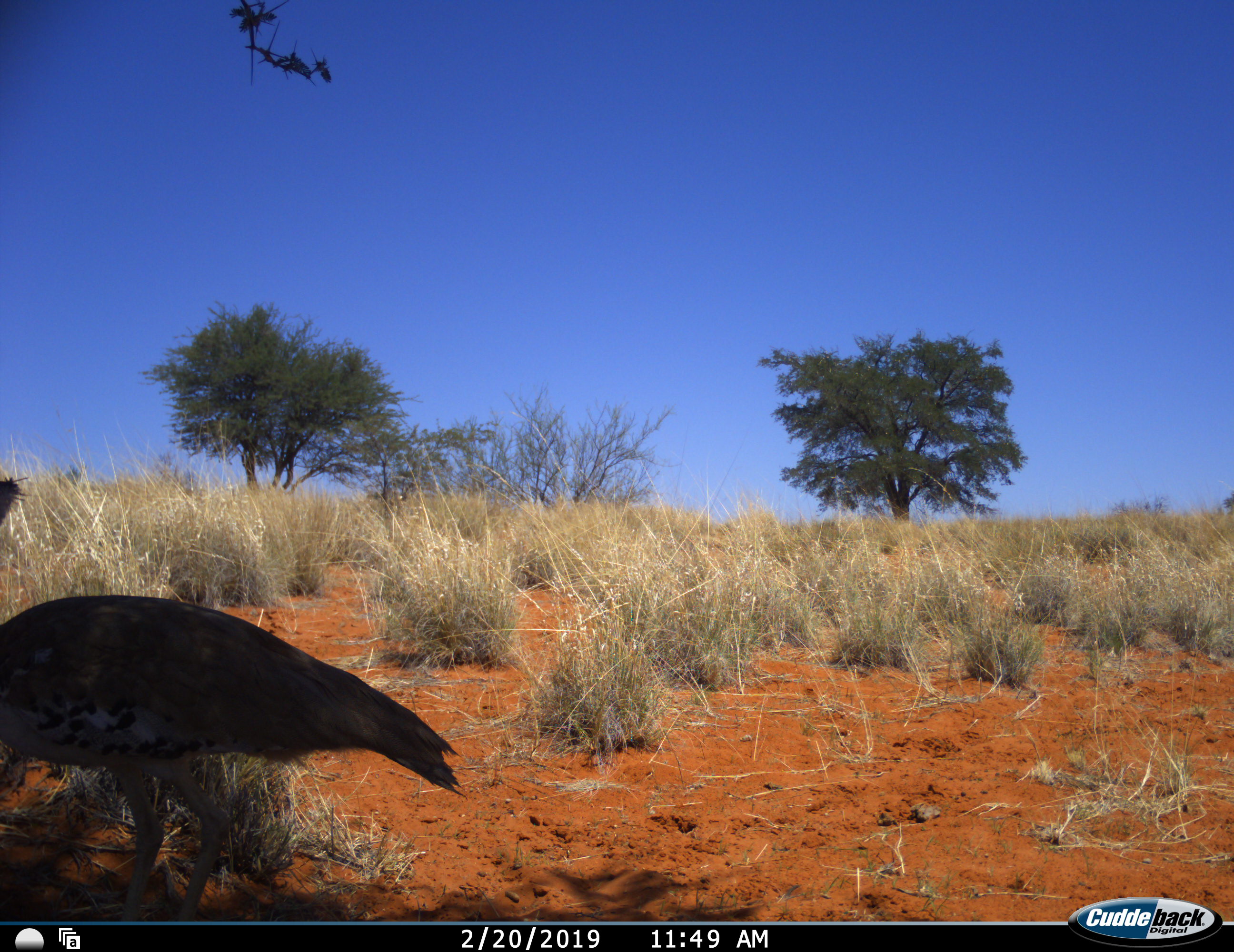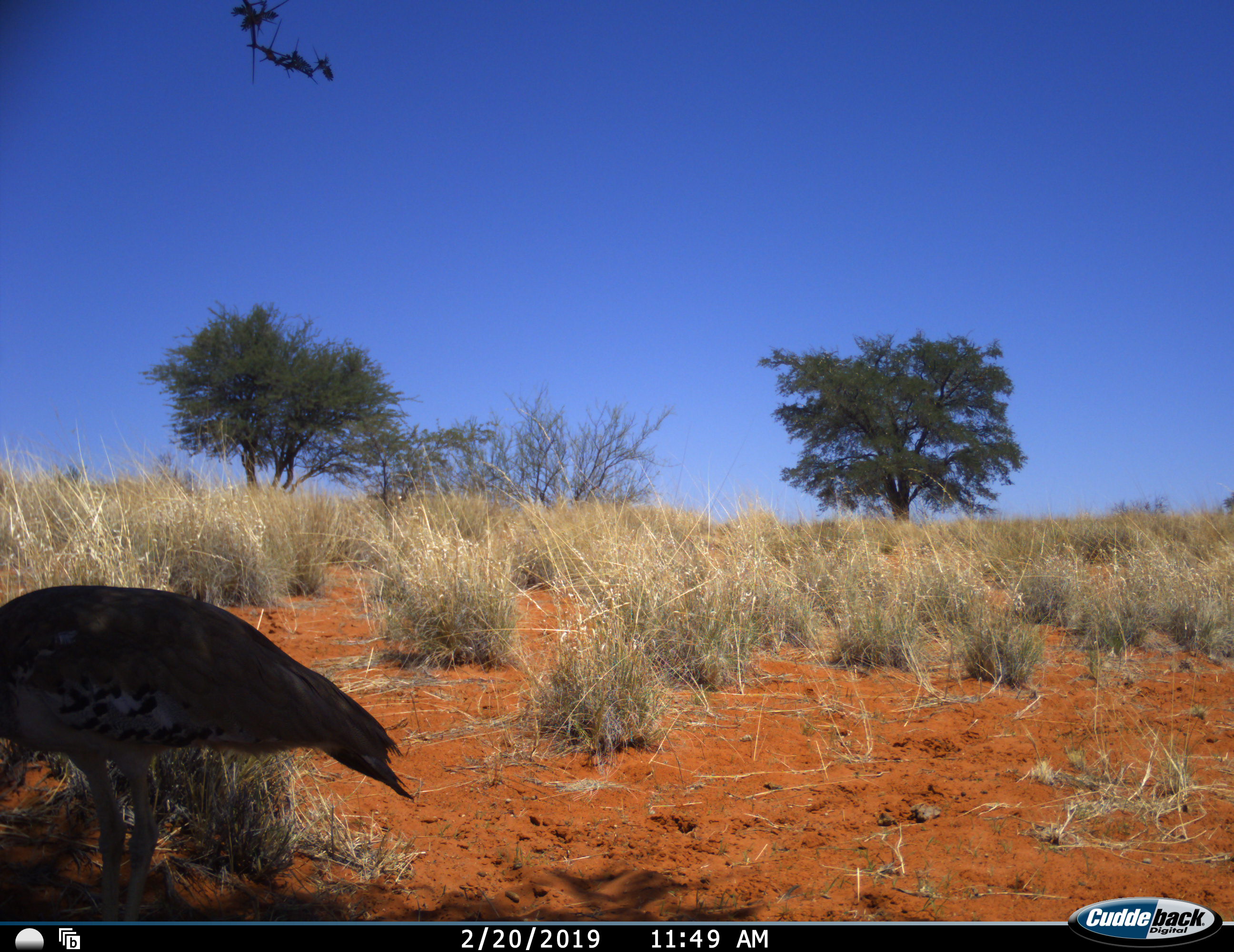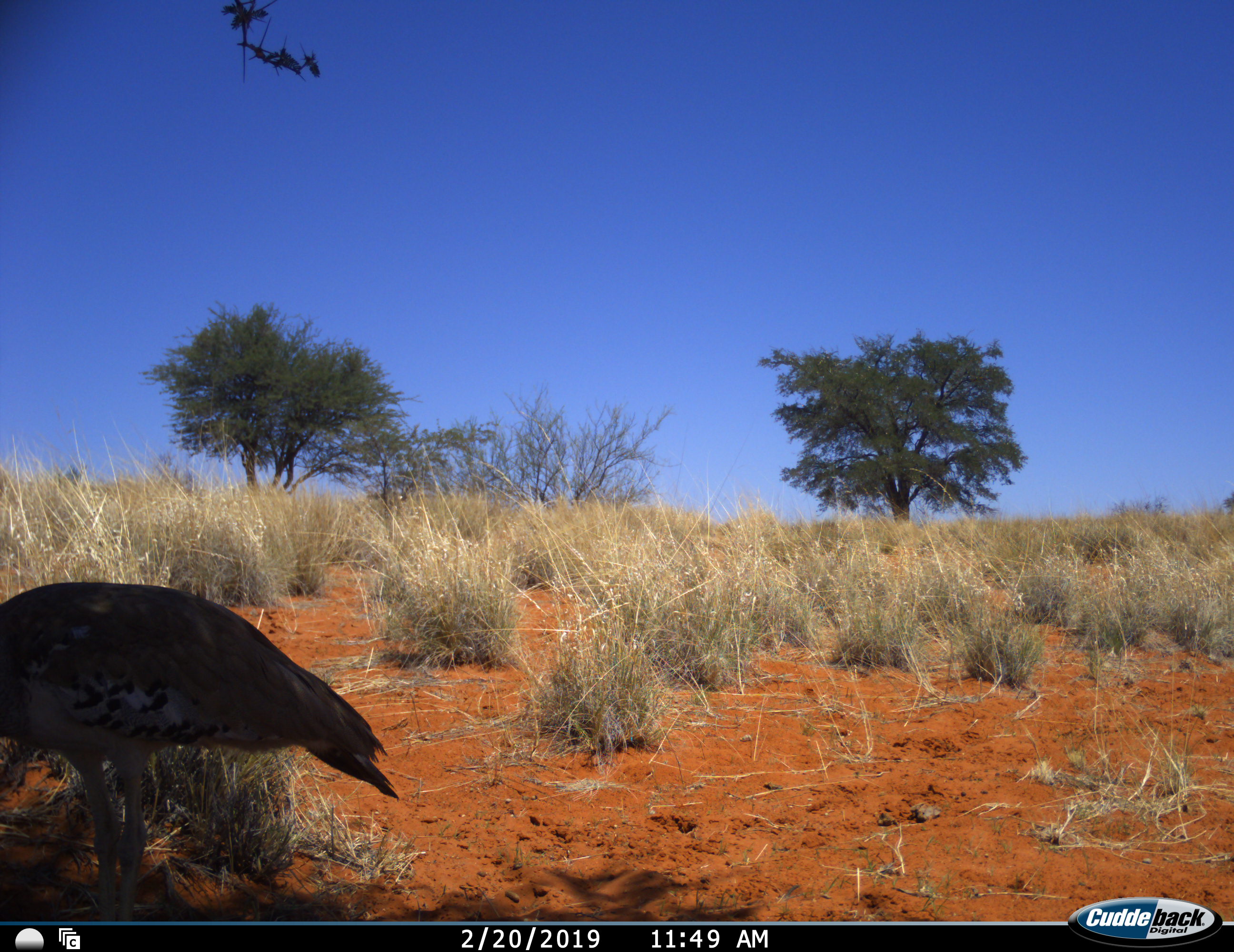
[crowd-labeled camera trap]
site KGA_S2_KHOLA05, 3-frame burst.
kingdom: Animalia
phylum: Chordata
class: Aves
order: Otidiformes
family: Otididae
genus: Ardeotis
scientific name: Ardeotis kori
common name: kori bustard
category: bustardkori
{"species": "bustardkori (kori bustard) (Ardeotis kori)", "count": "1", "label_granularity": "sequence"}